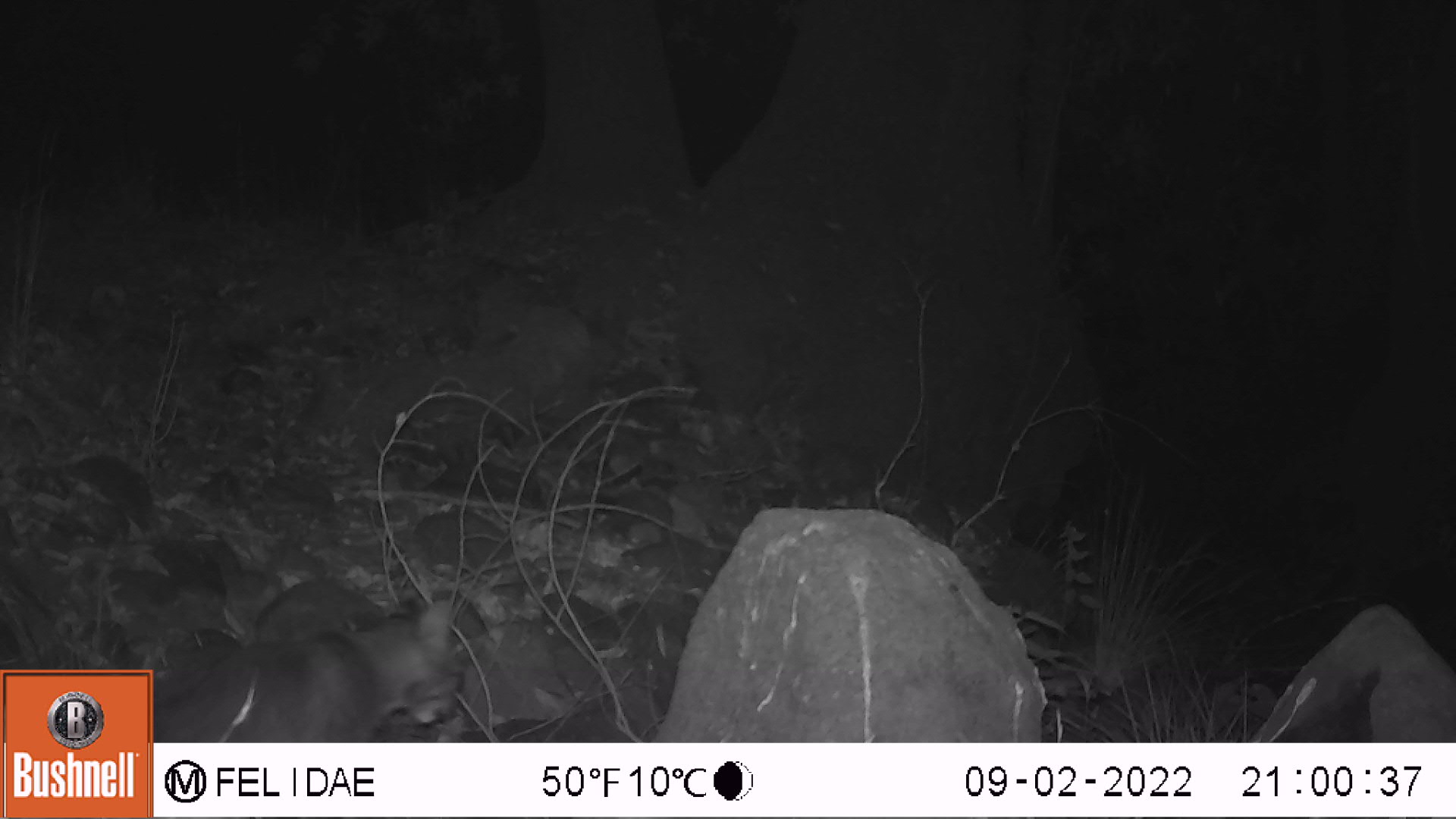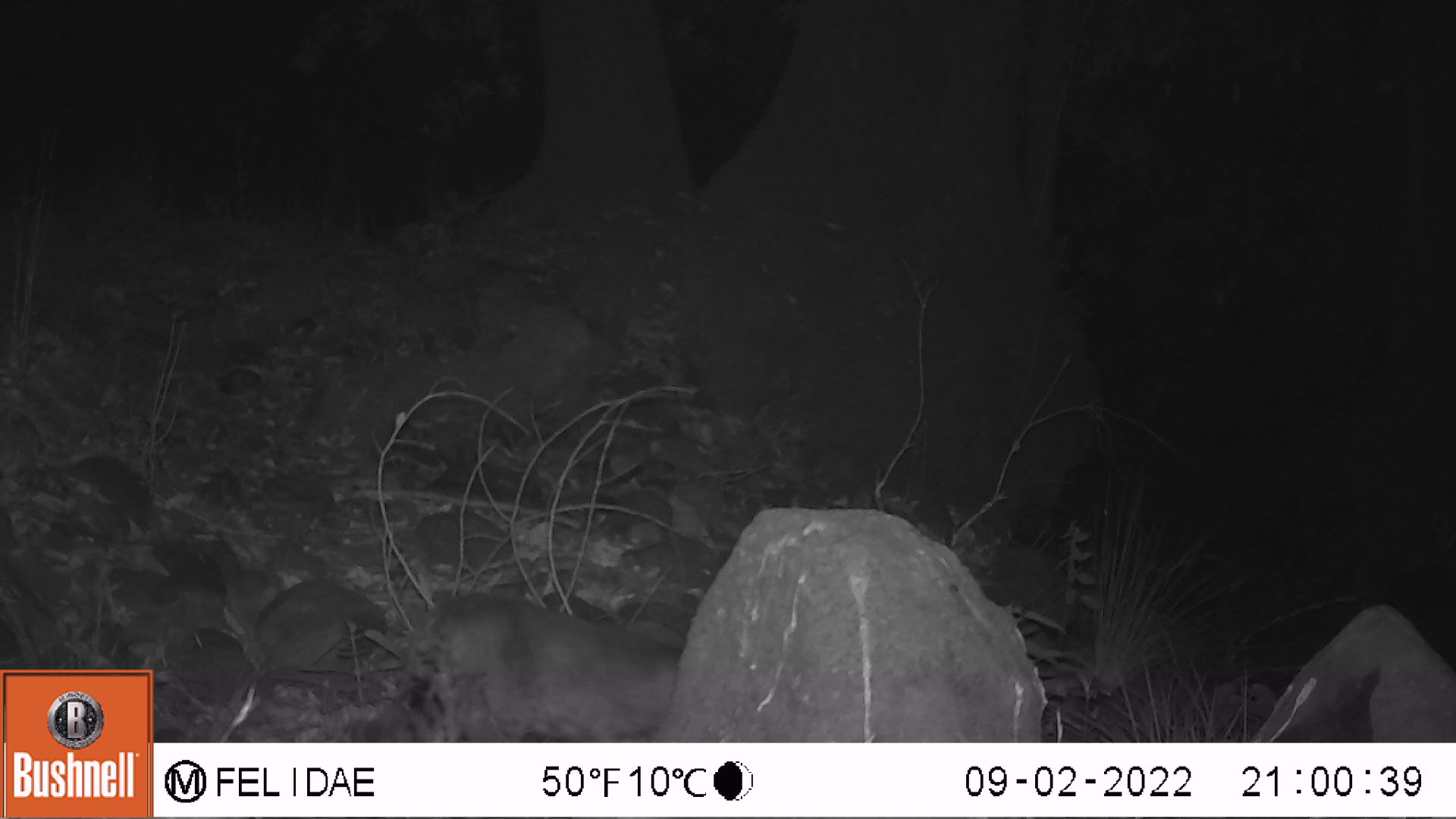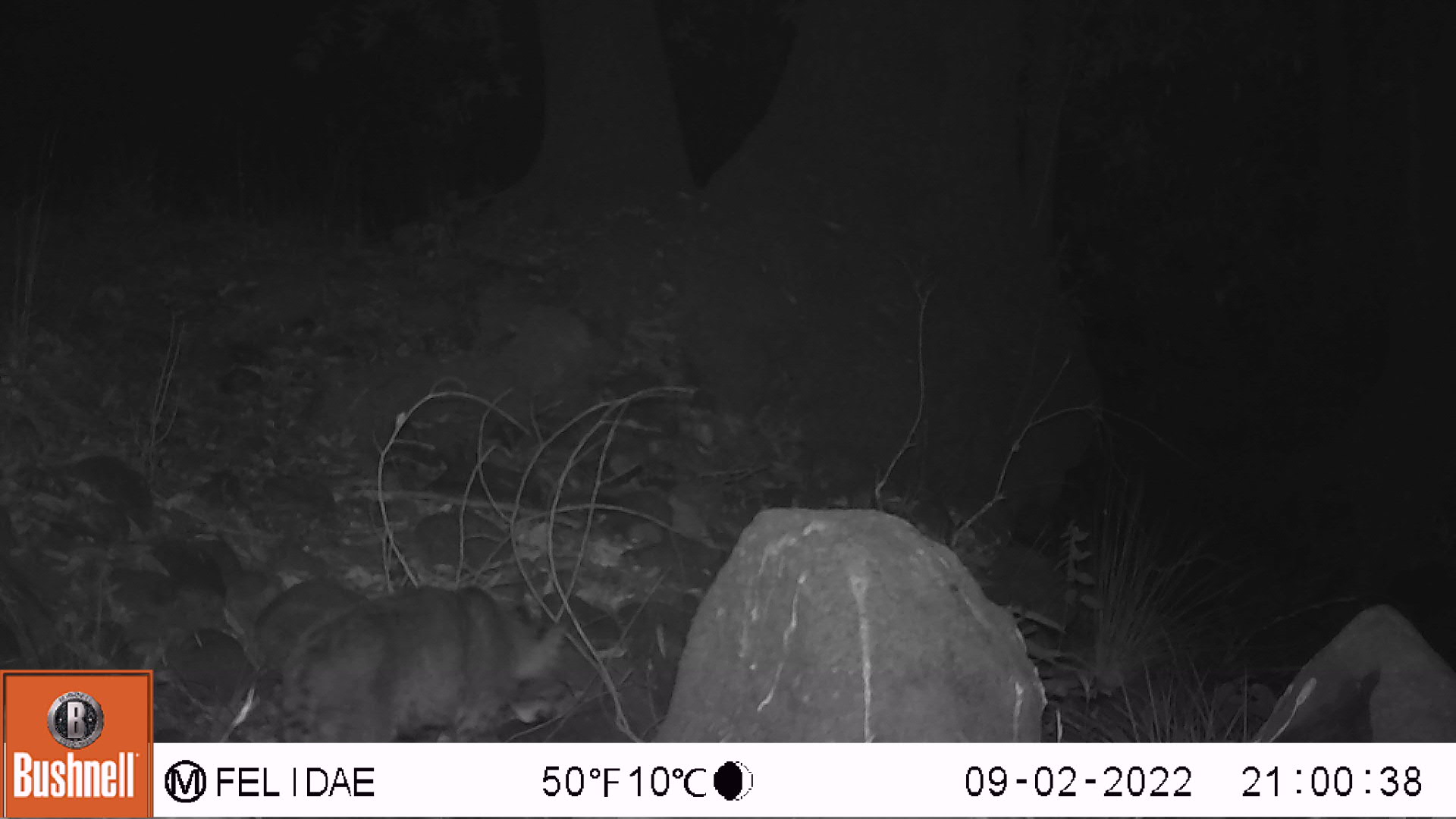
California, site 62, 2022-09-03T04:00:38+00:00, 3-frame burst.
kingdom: Animalia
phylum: Chordata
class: Mammalia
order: Carnivora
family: Felidae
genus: Lynx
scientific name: Lynx rufus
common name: bobcat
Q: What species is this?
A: Bobcat (Lynx rufus).